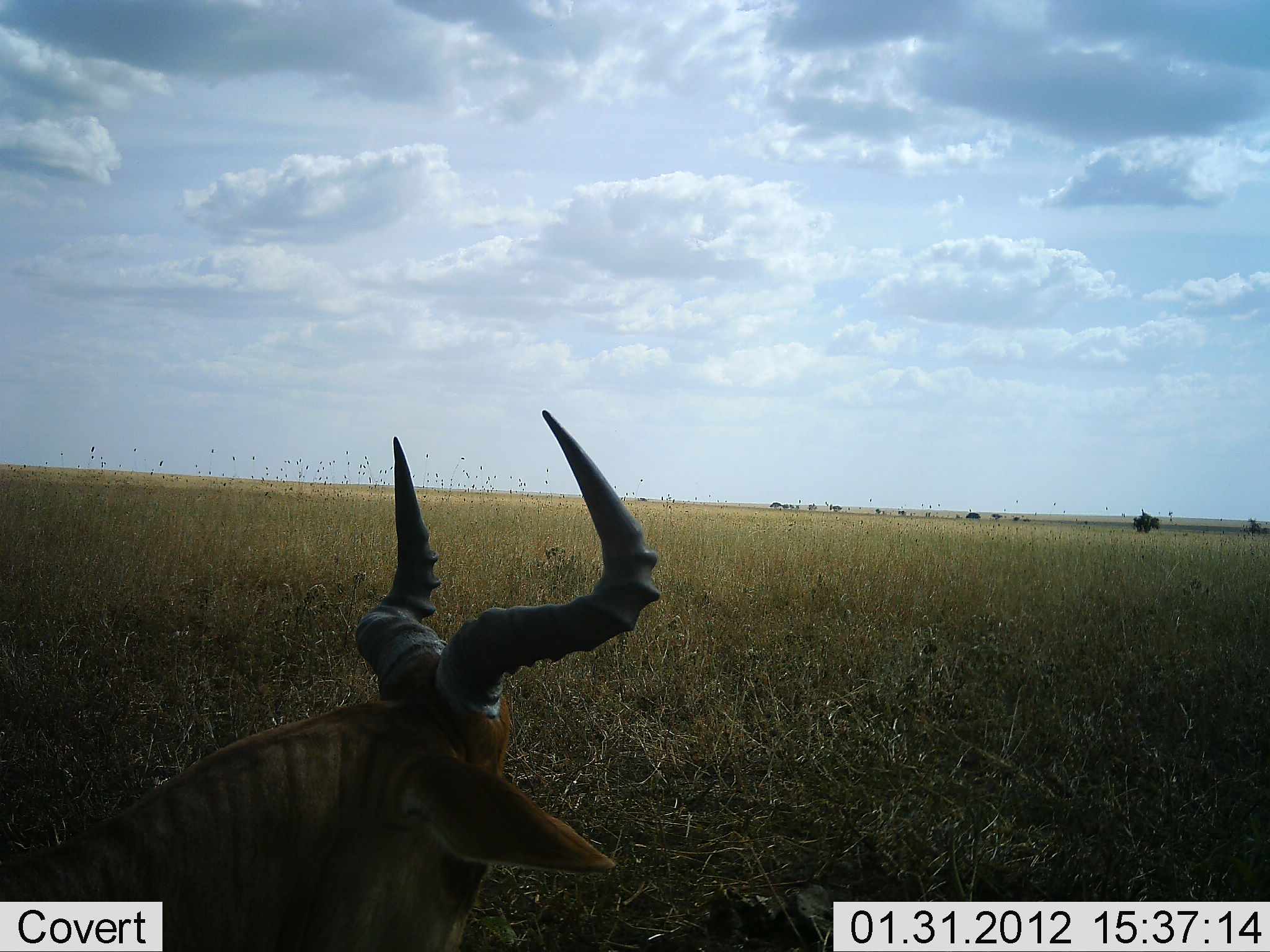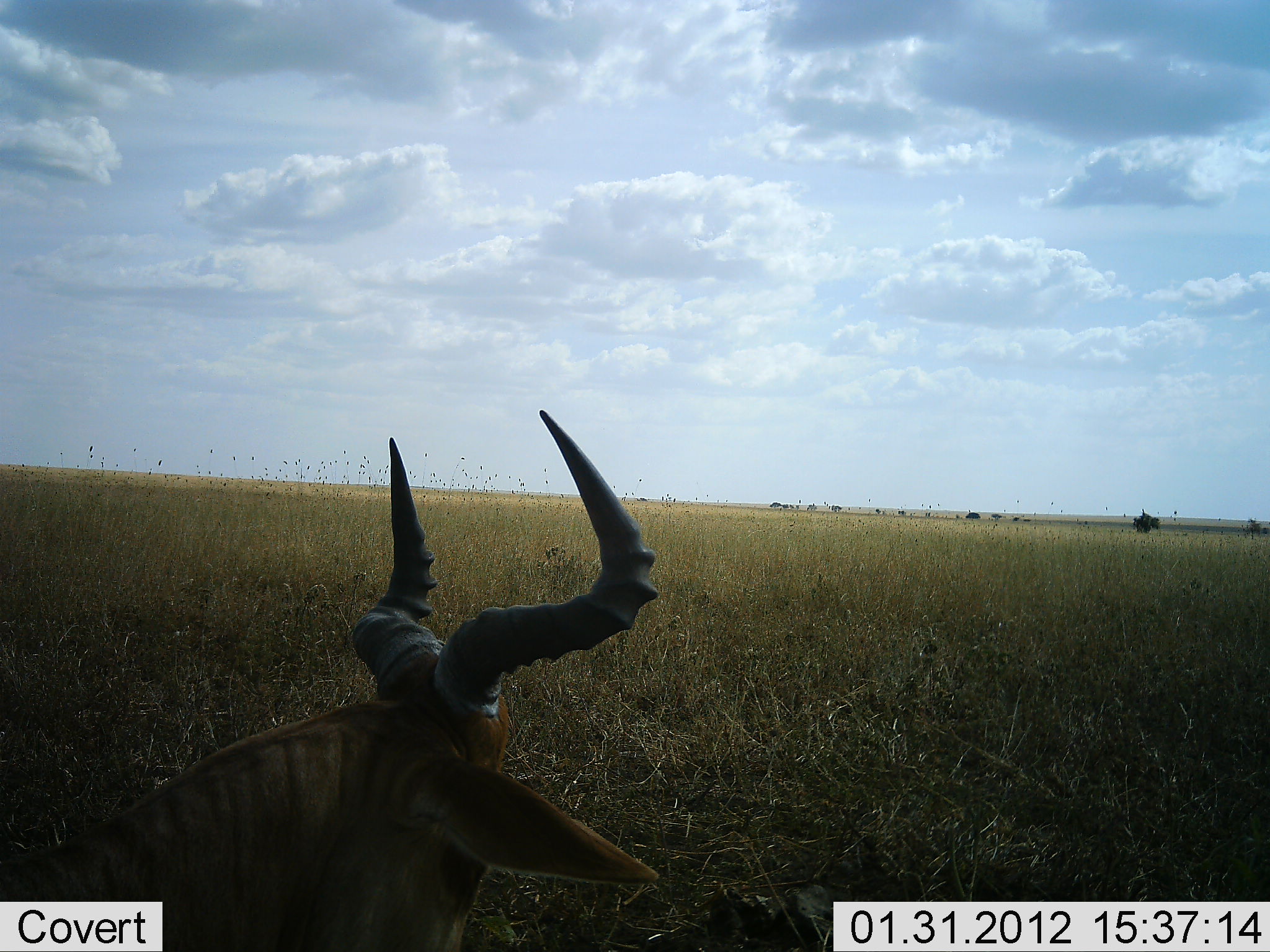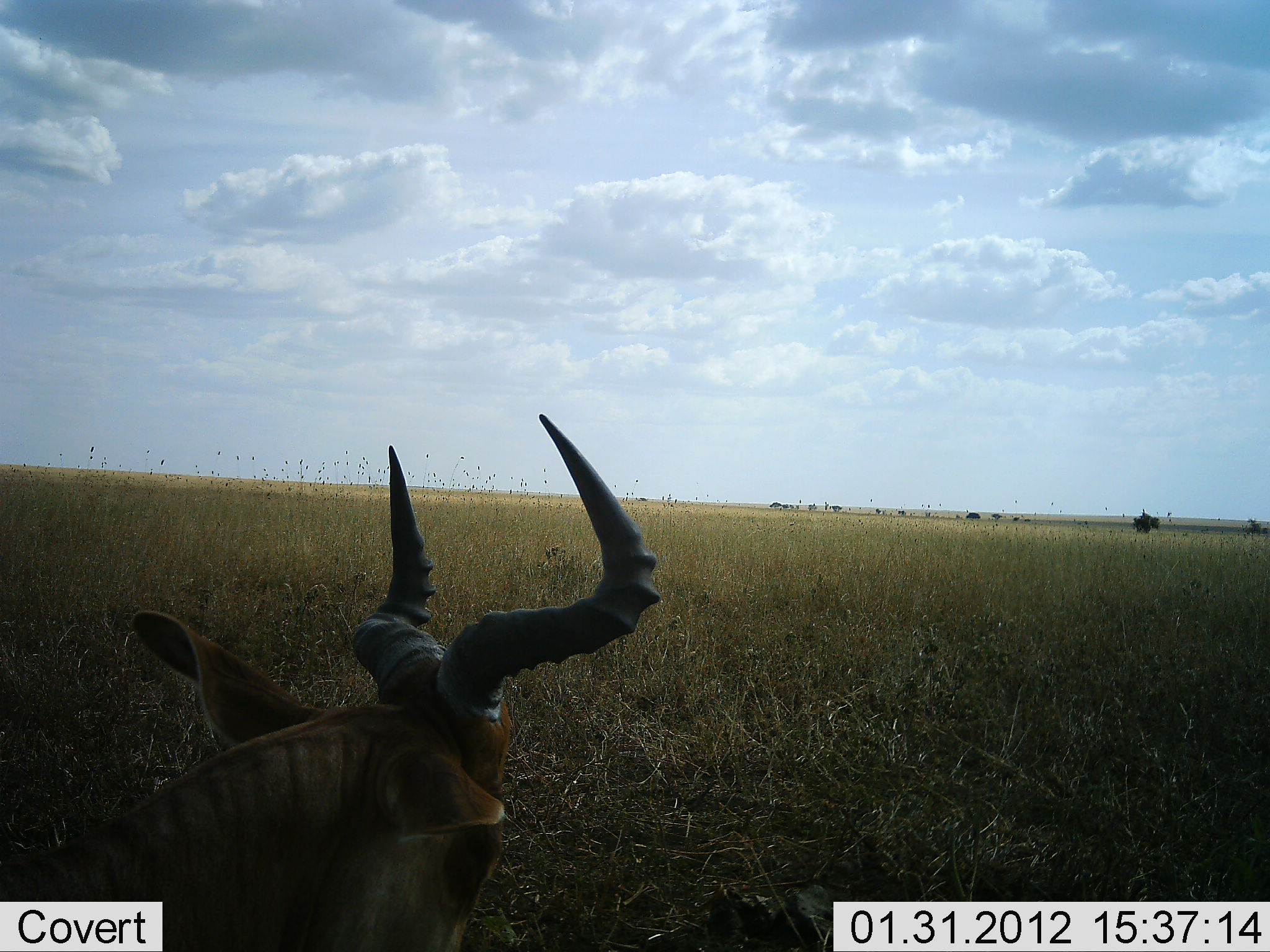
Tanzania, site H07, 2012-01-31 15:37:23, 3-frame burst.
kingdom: Animalia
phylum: Chordata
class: Mammalia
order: Artiodactyla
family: Bovidae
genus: Alcelaphus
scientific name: Alcelaphus buselaphus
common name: hartebeest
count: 1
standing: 18%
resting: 82%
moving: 0%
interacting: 0%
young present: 0%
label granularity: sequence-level